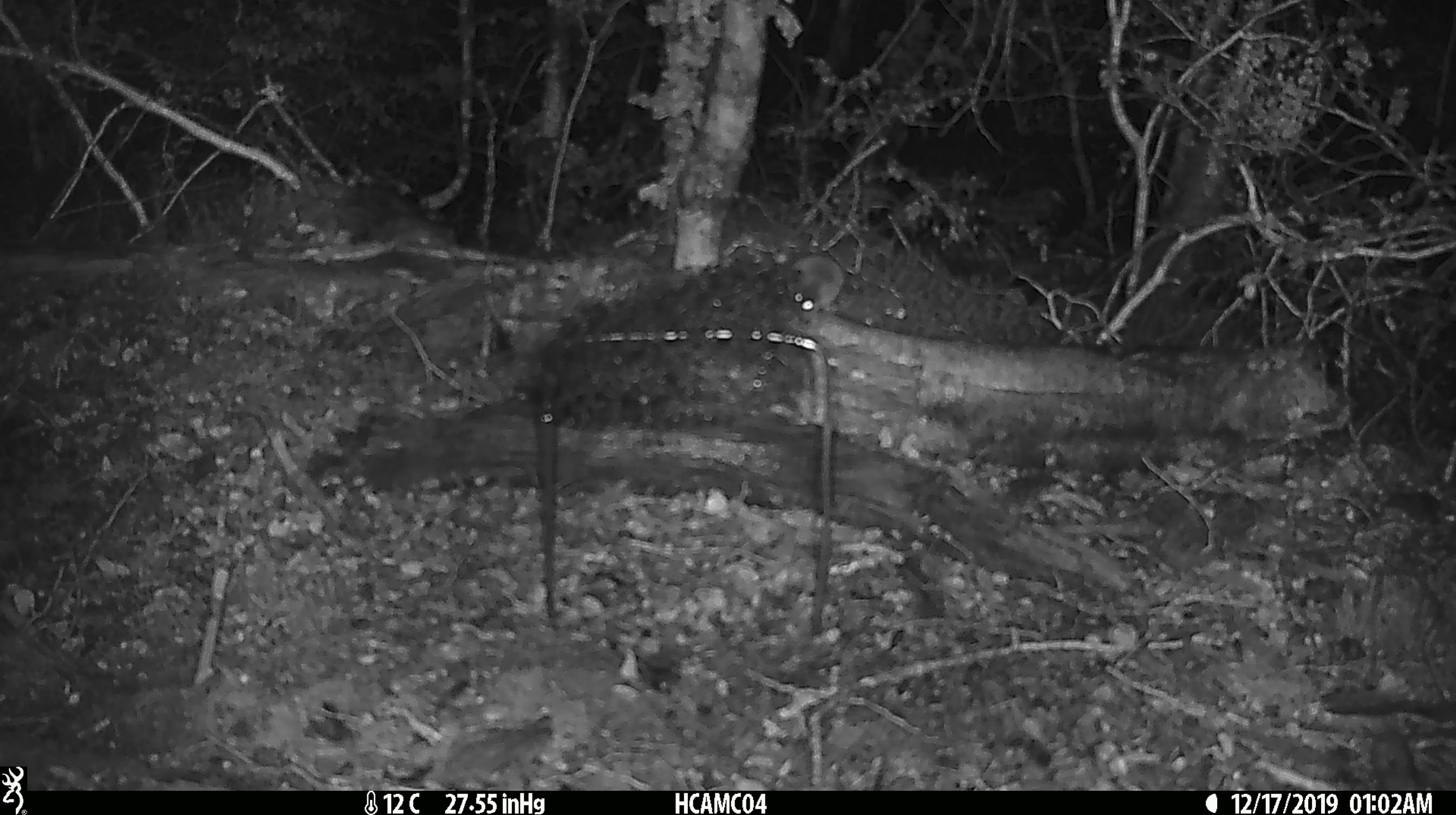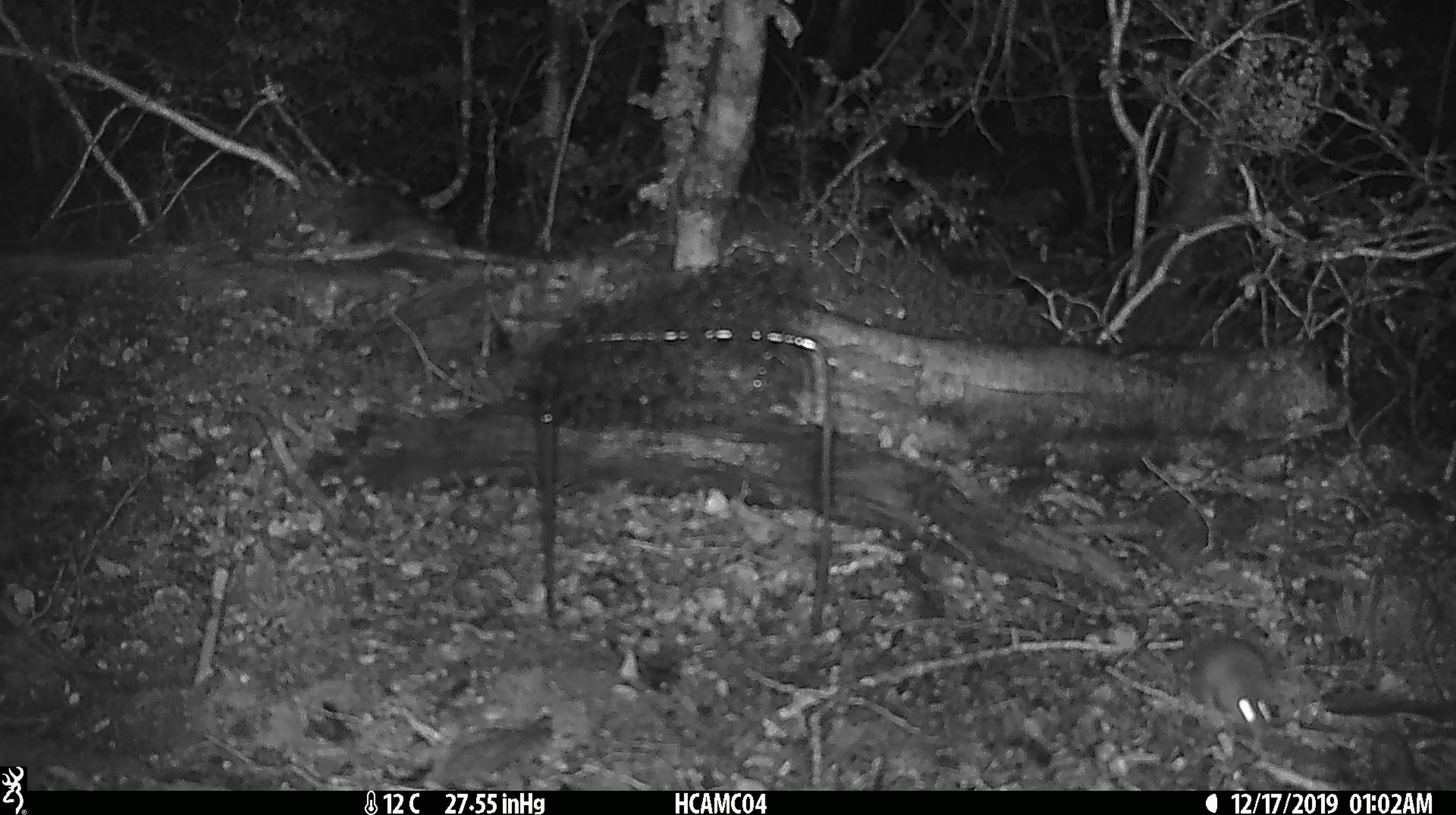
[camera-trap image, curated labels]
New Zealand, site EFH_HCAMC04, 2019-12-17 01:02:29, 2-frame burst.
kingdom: Animalia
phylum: Chordata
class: Mammalia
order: Rodentia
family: Muridae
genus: Mus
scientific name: Mus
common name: mouse